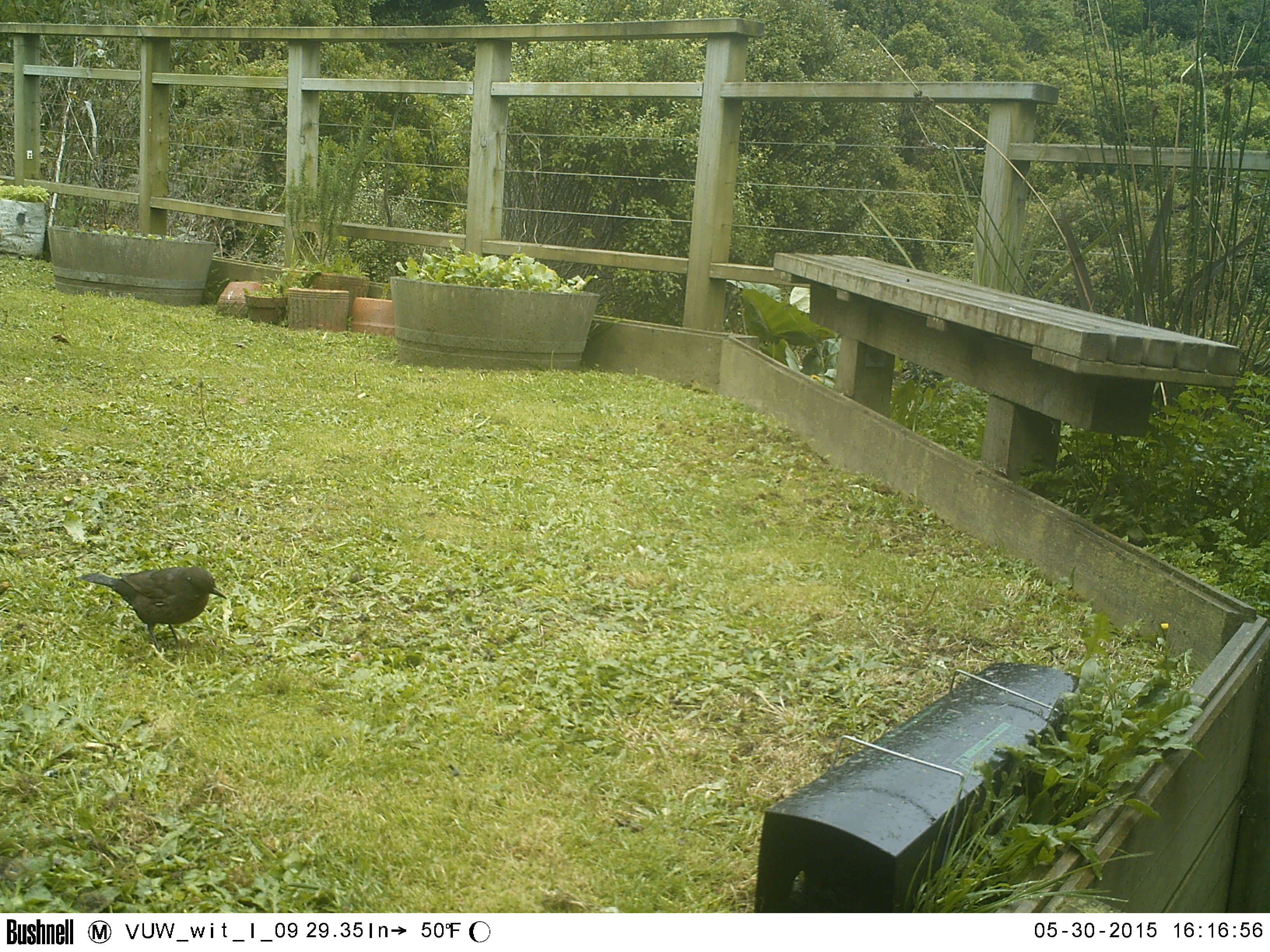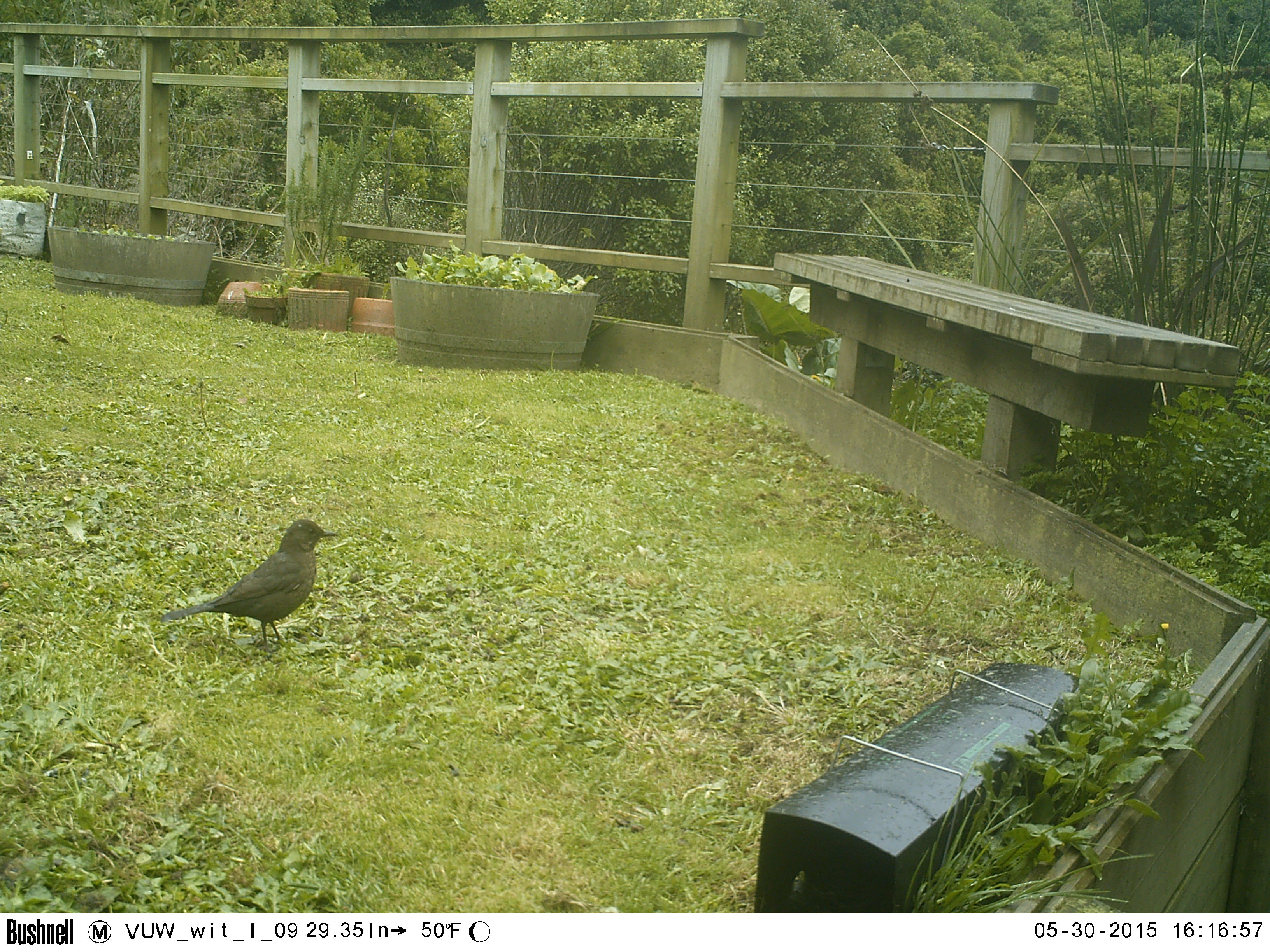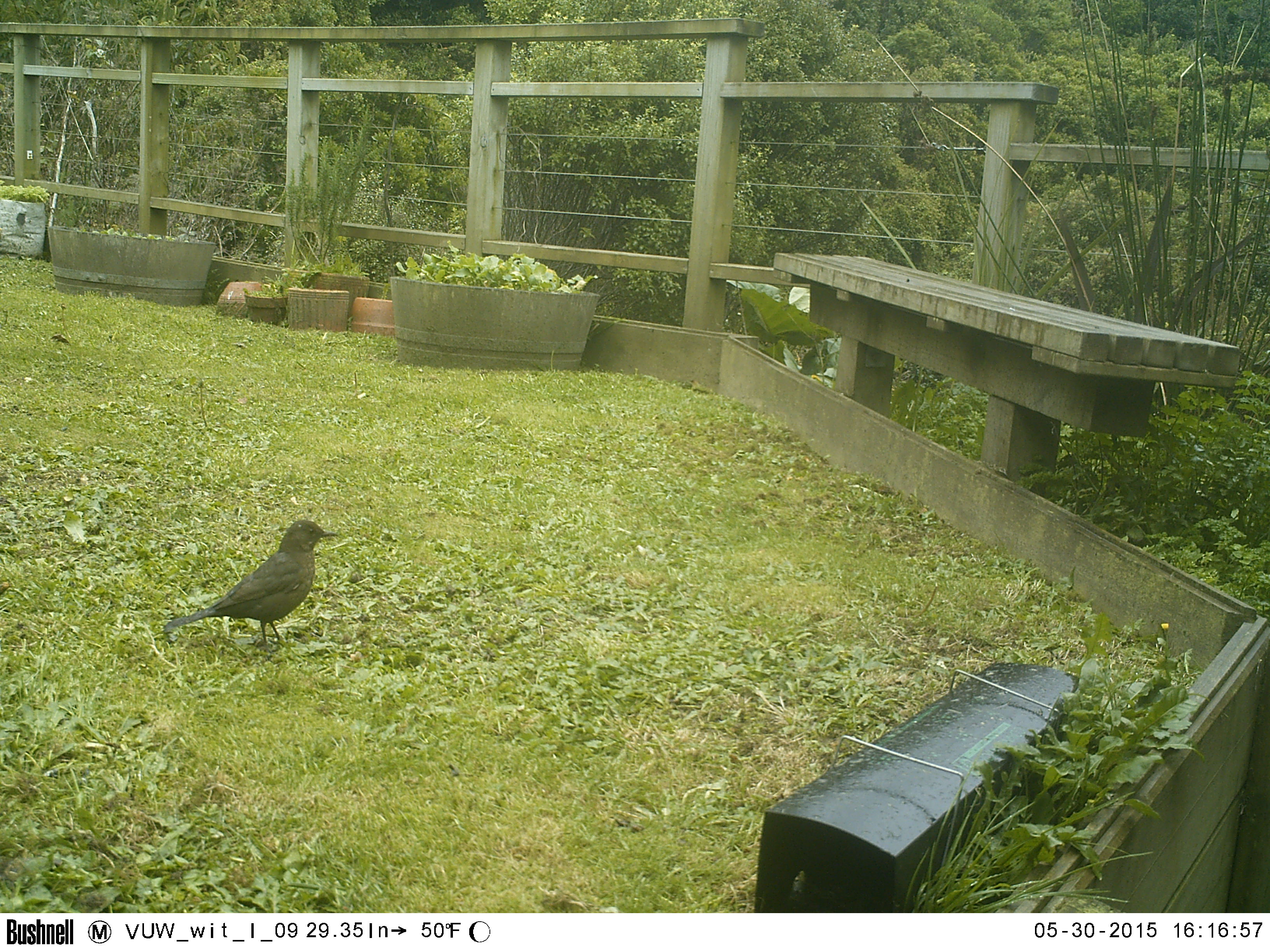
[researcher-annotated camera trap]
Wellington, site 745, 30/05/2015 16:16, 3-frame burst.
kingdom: Animalia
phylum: Chordata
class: Aves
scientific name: Aves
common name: bird